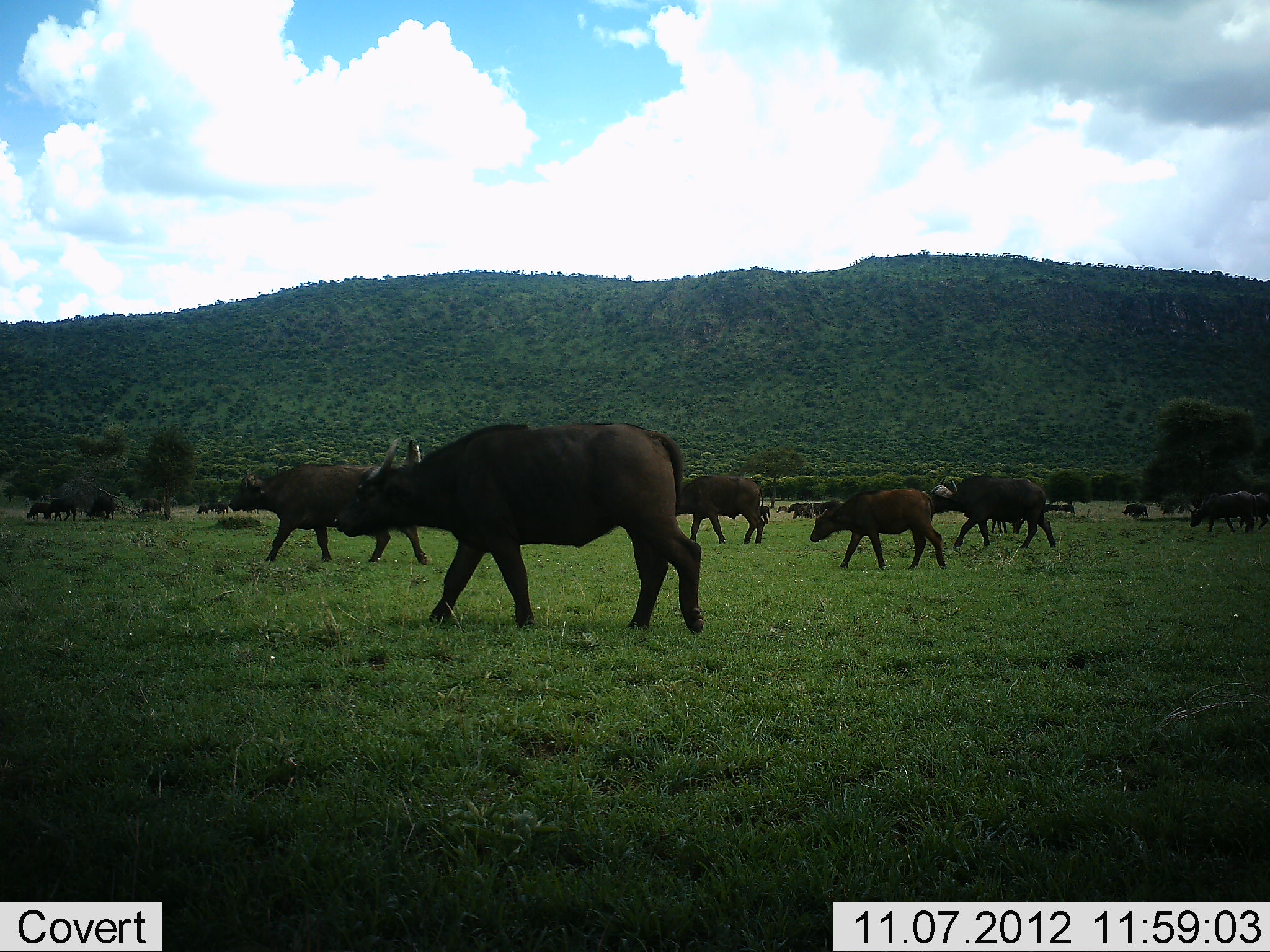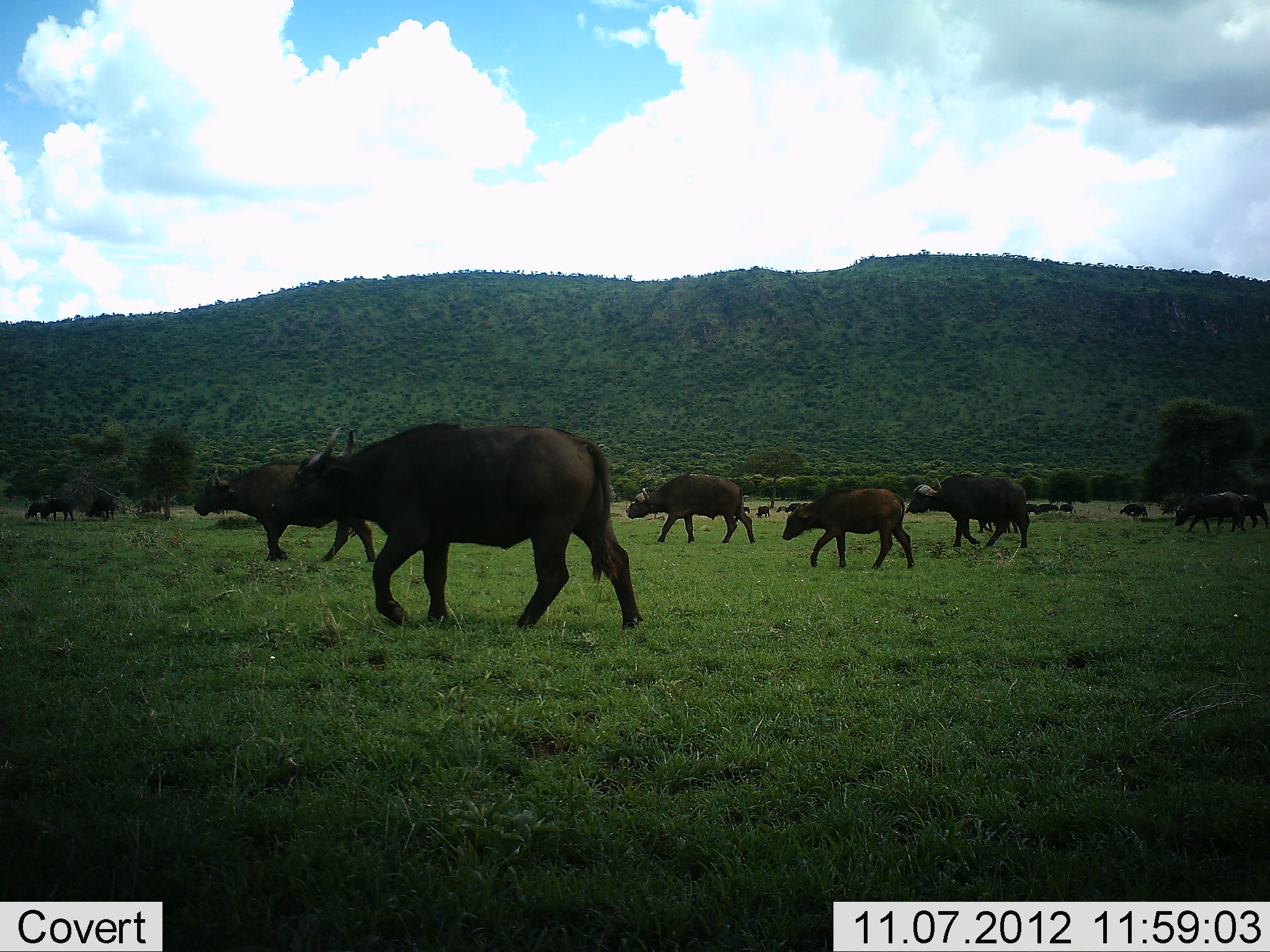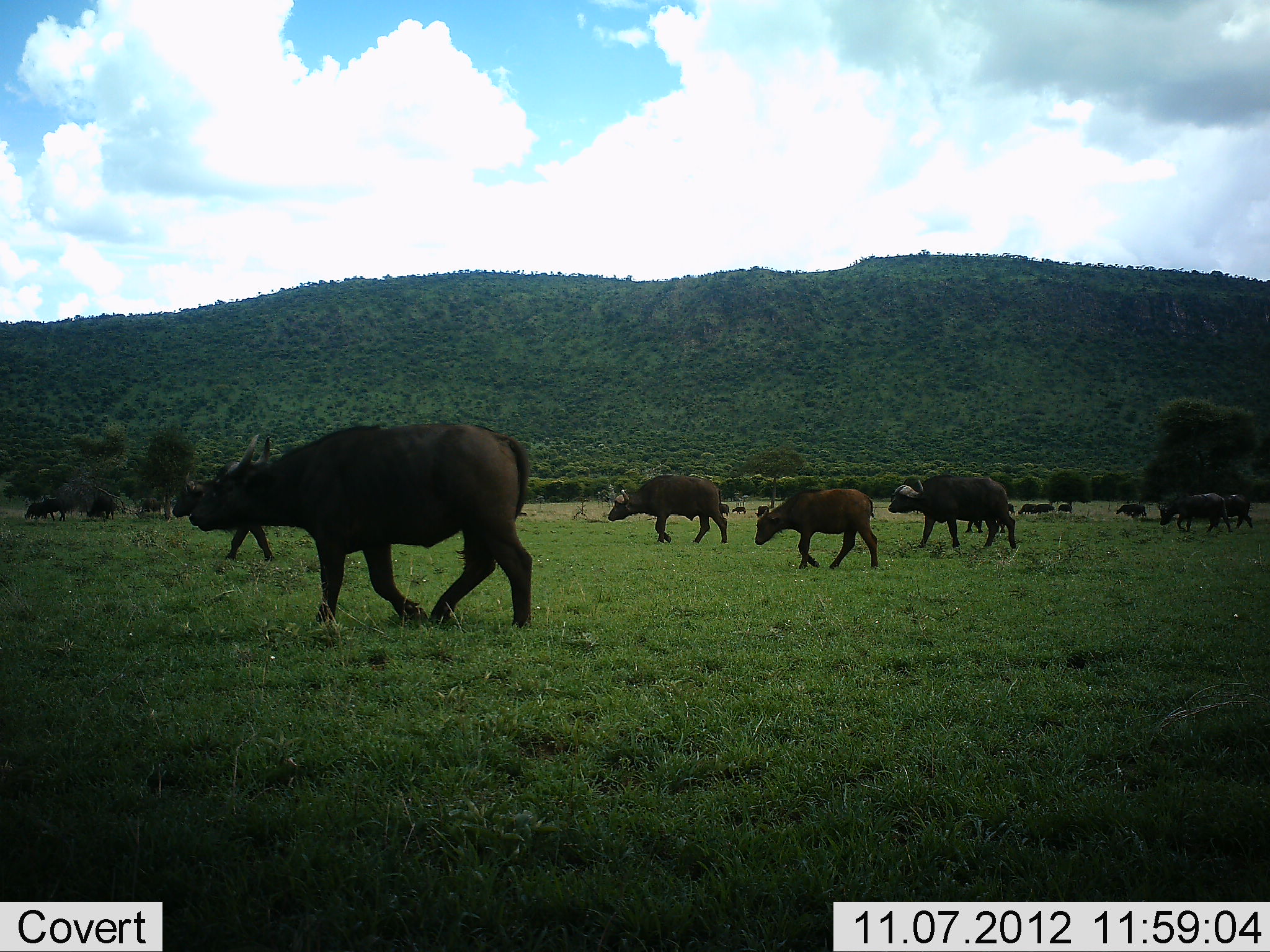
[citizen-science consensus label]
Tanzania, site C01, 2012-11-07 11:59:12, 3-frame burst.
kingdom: Animalia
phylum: Chordata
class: Mammalia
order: Artiodactyla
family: Bovidae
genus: Syncerus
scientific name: Syncerus caffer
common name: cape buffalo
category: buffalo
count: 11-50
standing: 10%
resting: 0%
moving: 100%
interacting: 0%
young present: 40%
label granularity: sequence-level